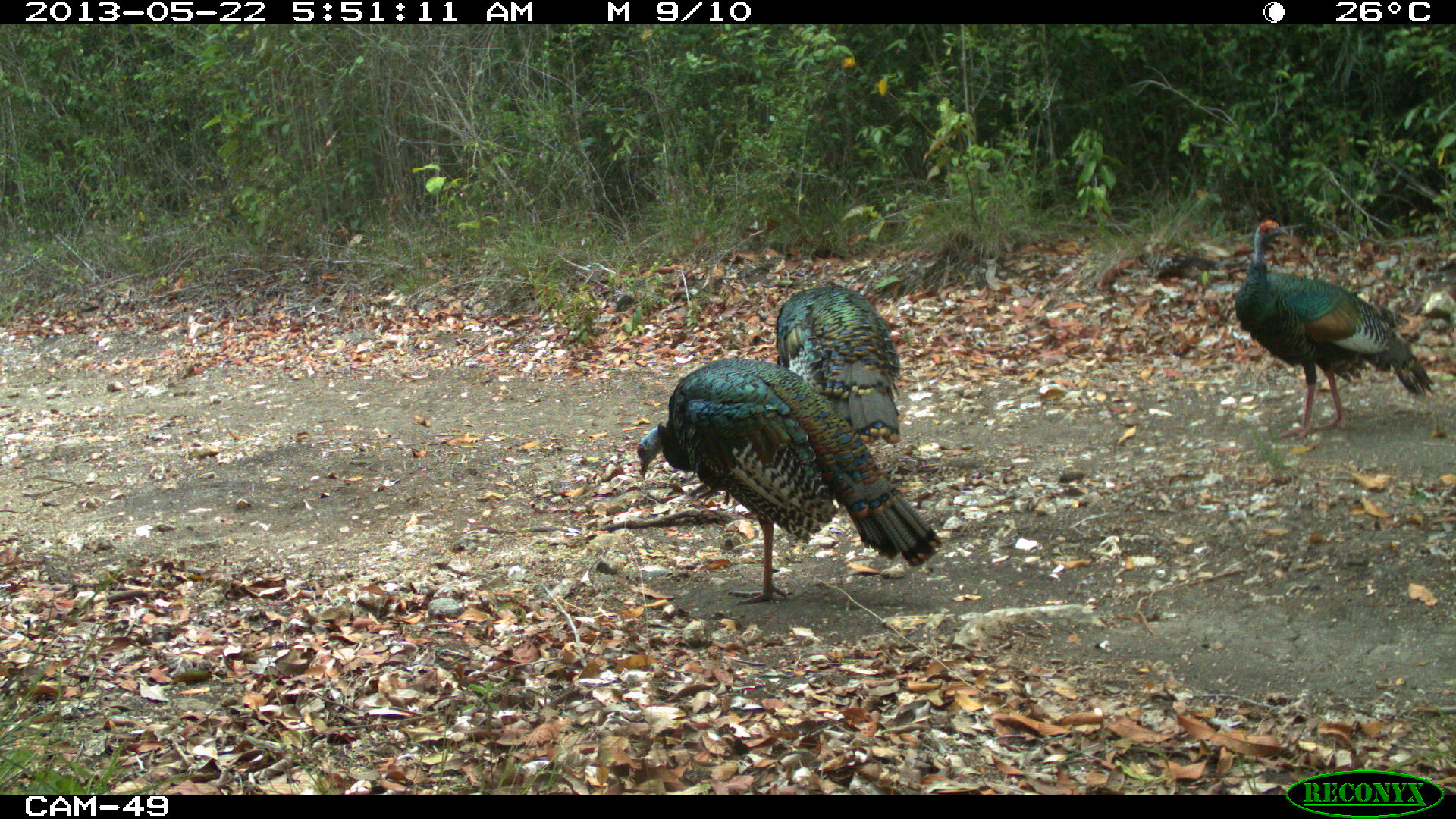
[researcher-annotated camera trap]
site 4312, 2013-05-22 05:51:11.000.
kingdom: Animalia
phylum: Chordata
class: Aves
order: Galliformes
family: Phasianidae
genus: Meleagris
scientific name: Meleagris ocellata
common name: ocellated turkey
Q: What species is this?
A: Meleagris ocellata (ocellated turkey).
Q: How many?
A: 3.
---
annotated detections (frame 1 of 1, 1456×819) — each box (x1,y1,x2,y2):
meleagris ocellata: (633,356,941,605); (1233,217,1435,441); (772,281,900,447)